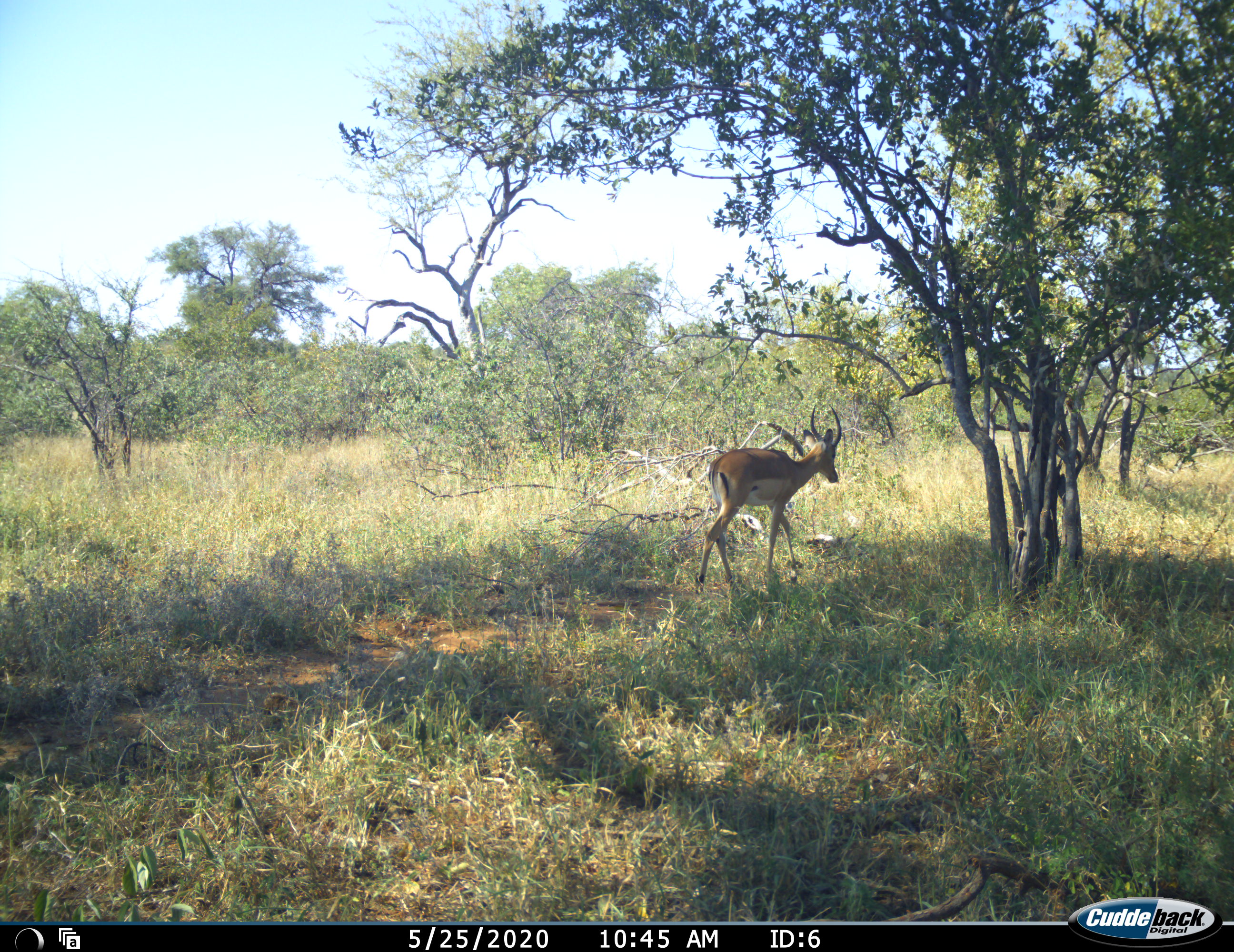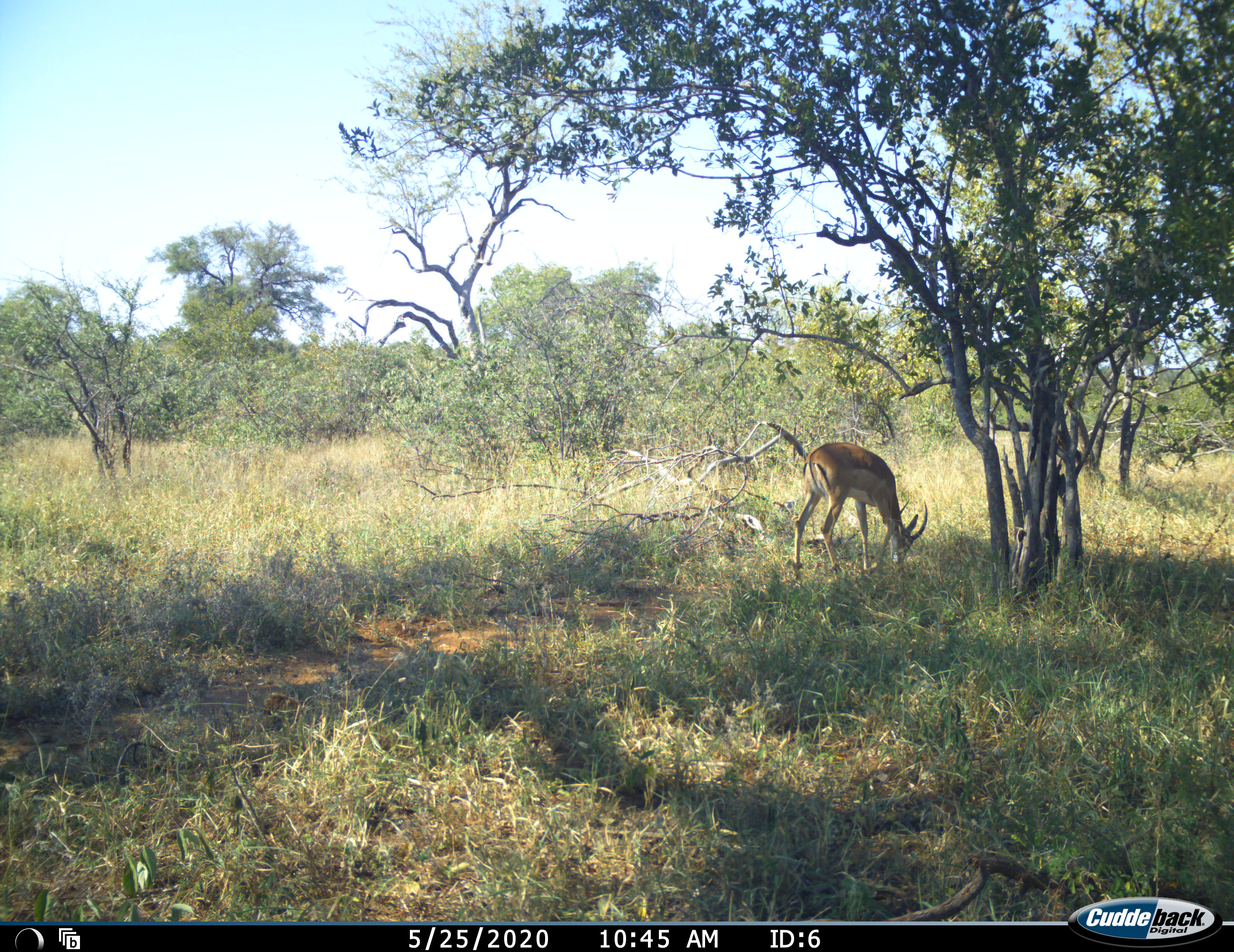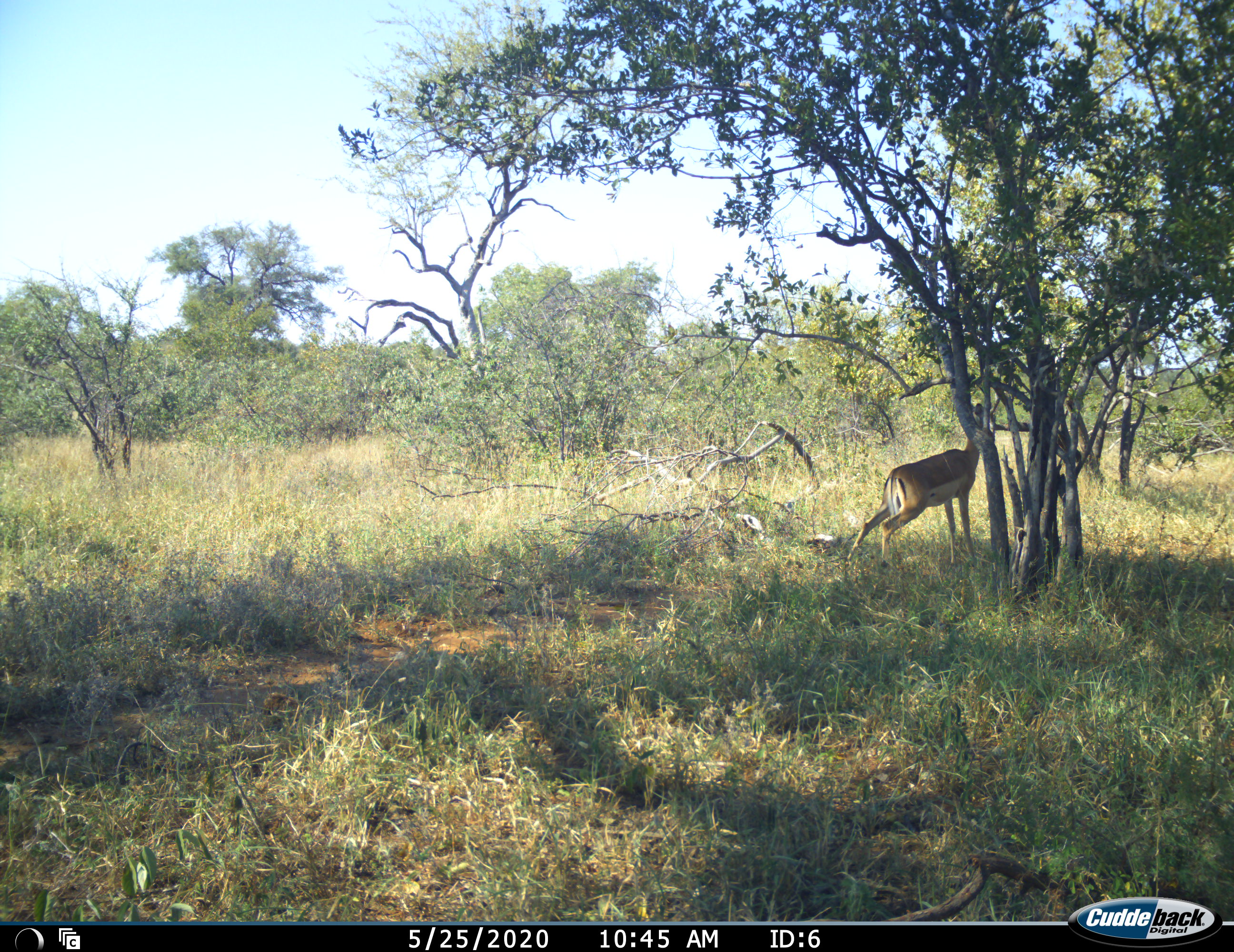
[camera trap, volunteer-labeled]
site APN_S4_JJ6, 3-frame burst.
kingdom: Animalia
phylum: Chordata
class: Mammalia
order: Artiodactyla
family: Bovidae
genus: Aepyceros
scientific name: Aepyceros melampus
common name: impala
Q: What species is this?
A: Impala (Aepyceros melampus).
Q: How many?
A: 1.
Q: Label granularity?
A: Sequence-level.